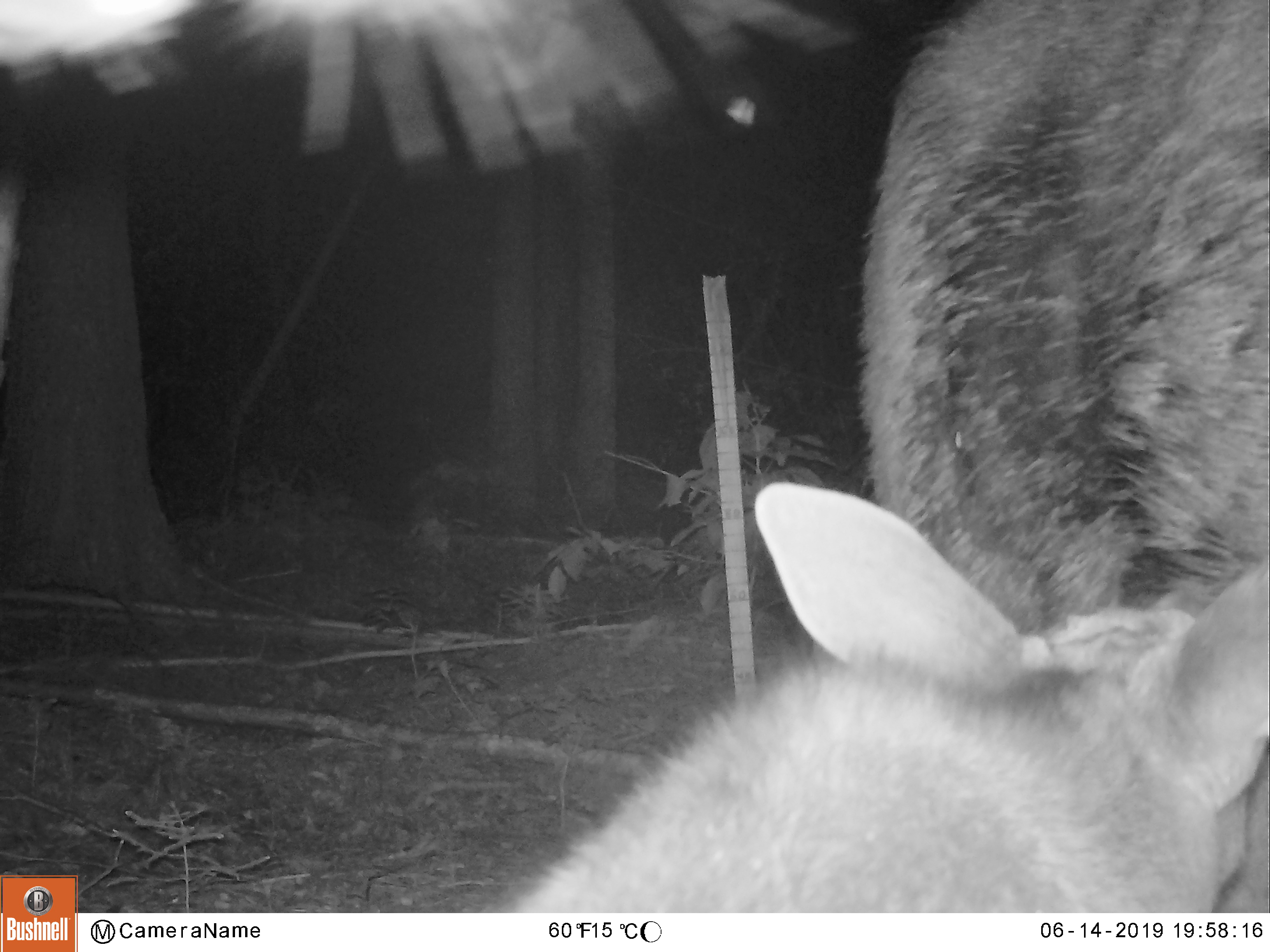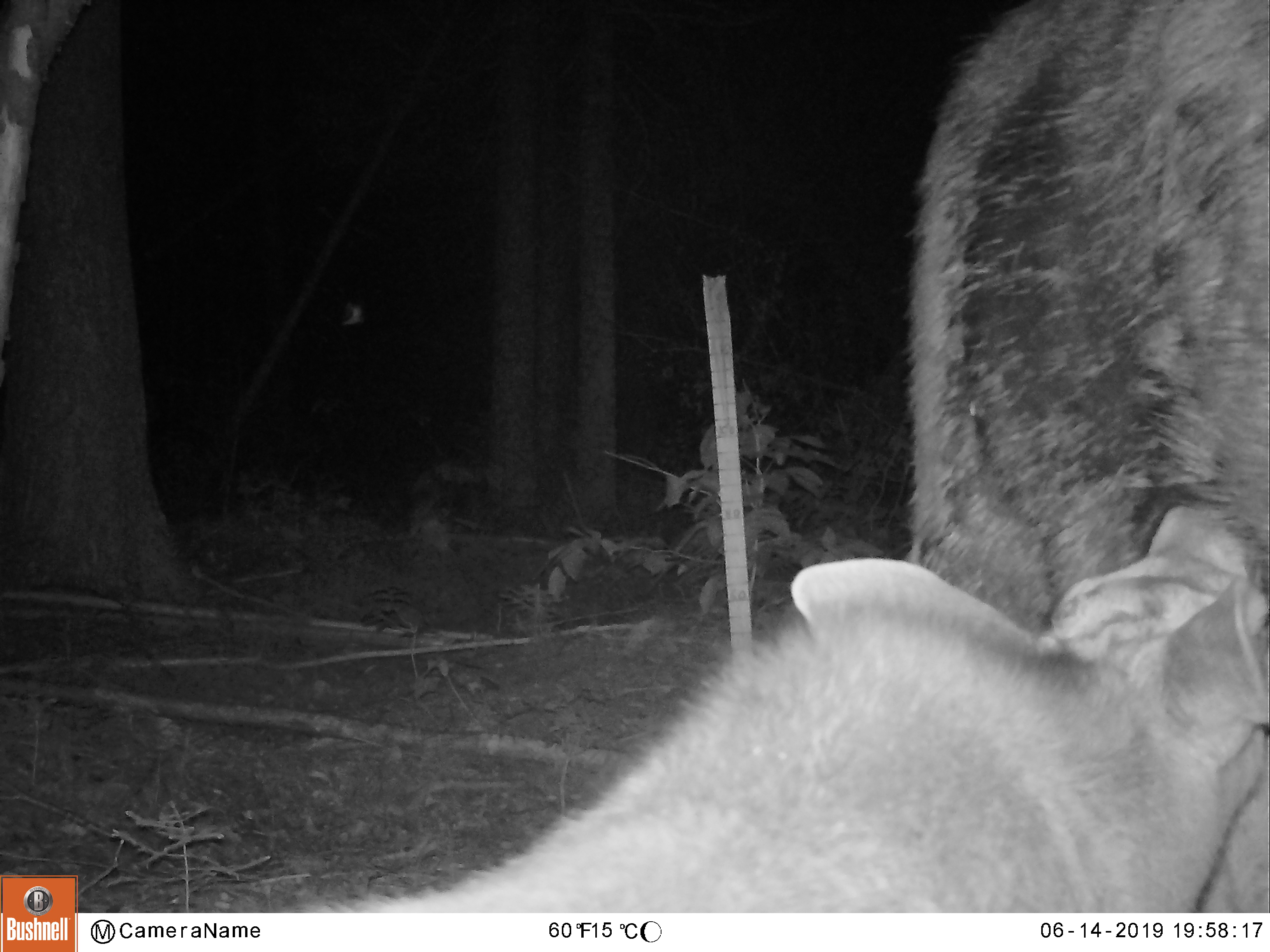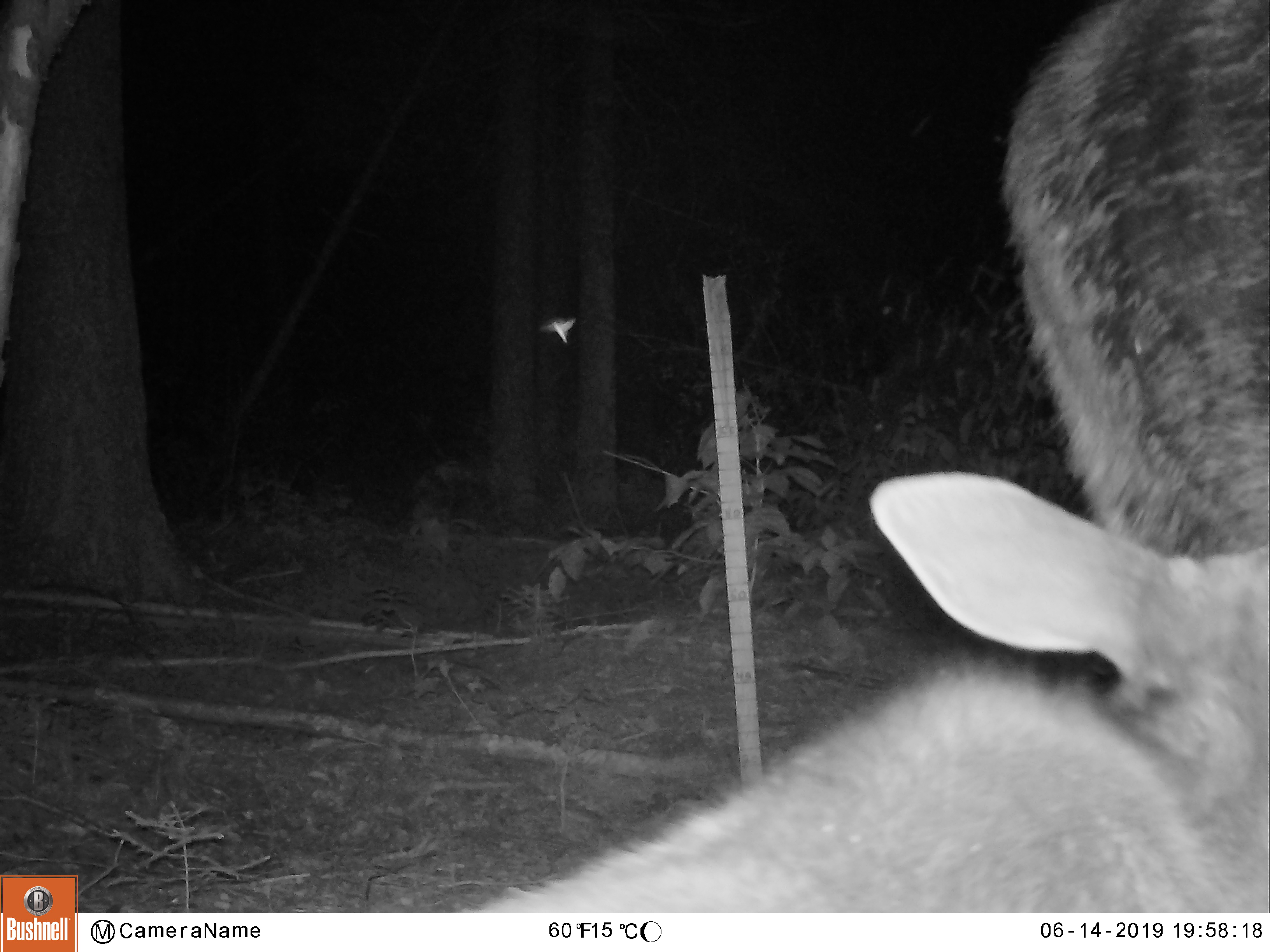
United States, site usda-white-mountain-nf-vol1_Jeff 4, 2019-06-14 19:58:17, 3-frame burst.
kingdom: Animalia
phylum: Chordata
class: Mammalia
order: Artiodactyla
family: Cervidae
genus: Alces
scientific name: Alces alces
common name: moose